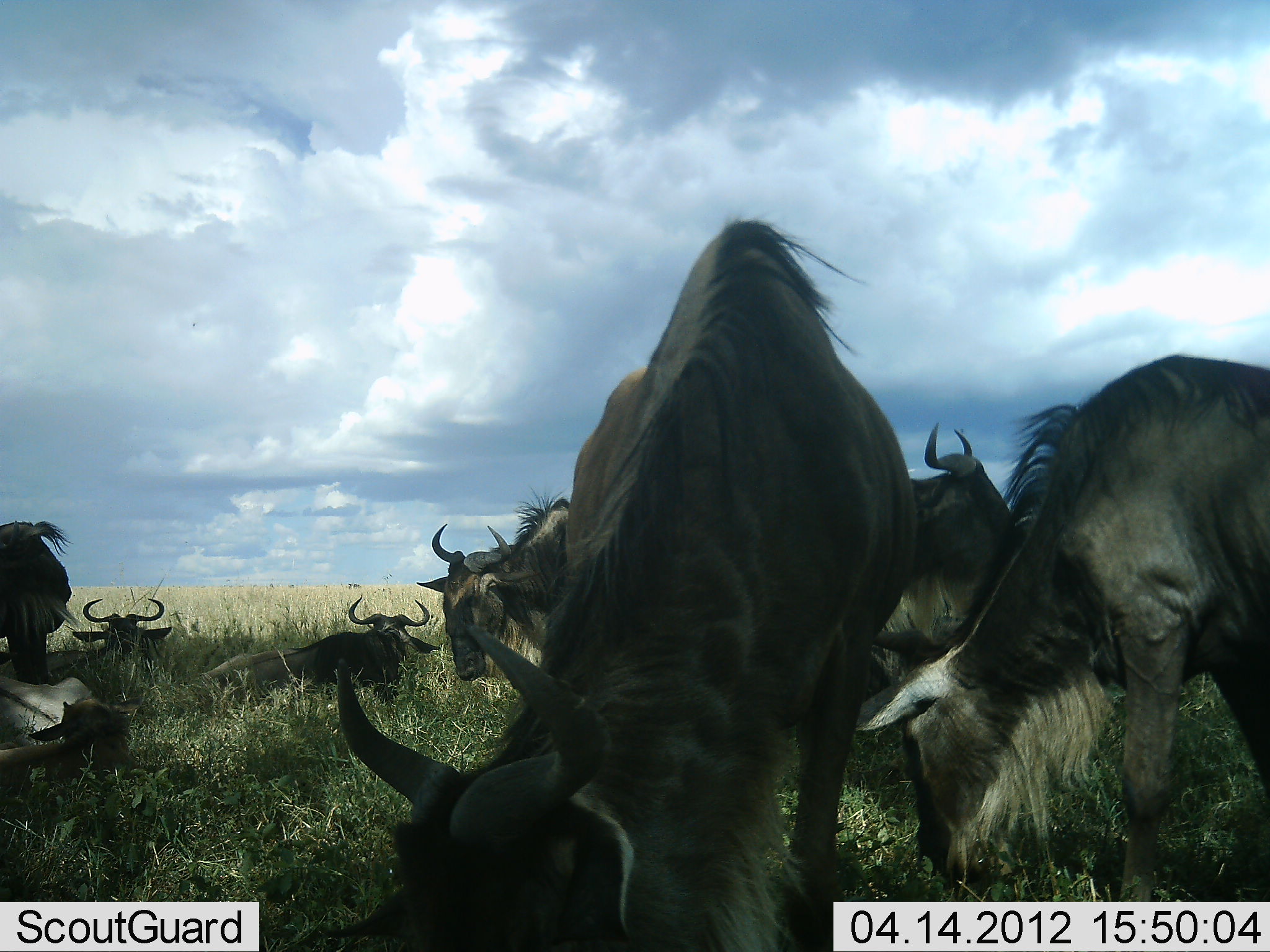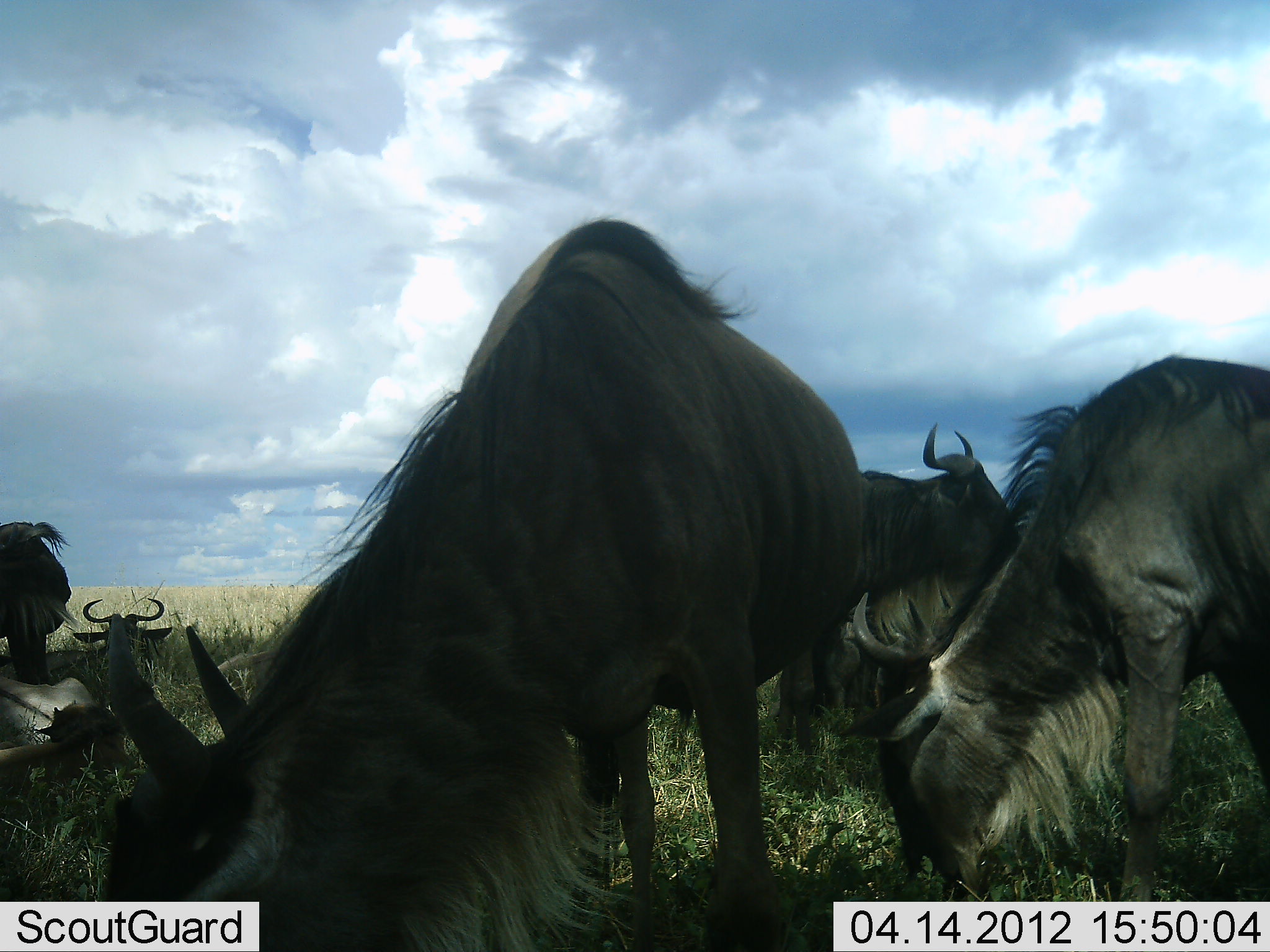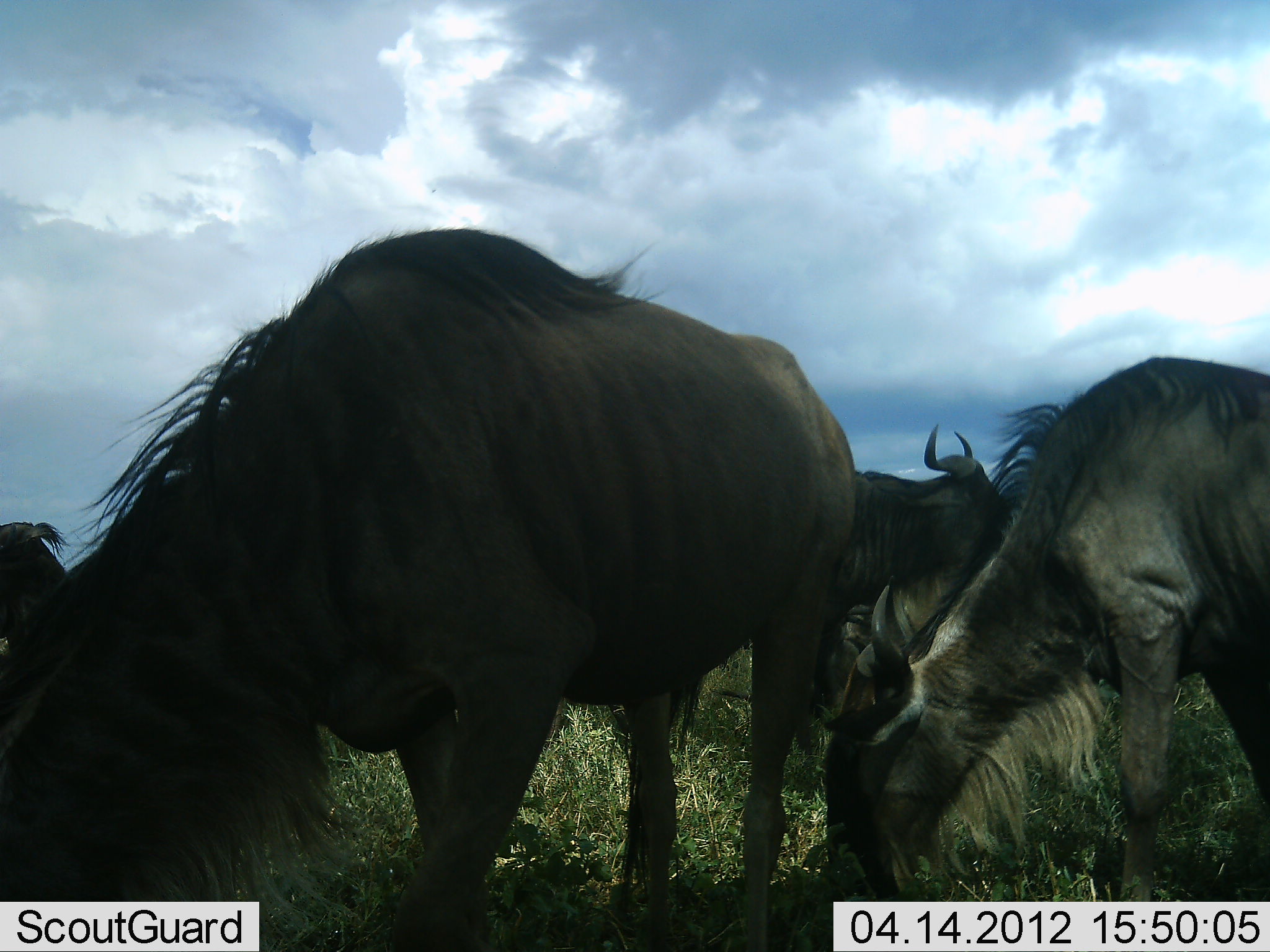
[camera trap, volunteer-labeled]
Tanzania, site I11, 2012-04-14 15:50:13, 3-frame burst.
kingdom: Animalia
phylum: Chordata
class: Mammalia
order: Artiodactyla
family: Bovidae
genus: Connochaetes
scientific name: Connochaetes taurinus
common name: blue wildebeest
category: wildebeest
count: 7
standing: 58%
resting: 84%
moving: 11%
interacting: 5%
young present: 5%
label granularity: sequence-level